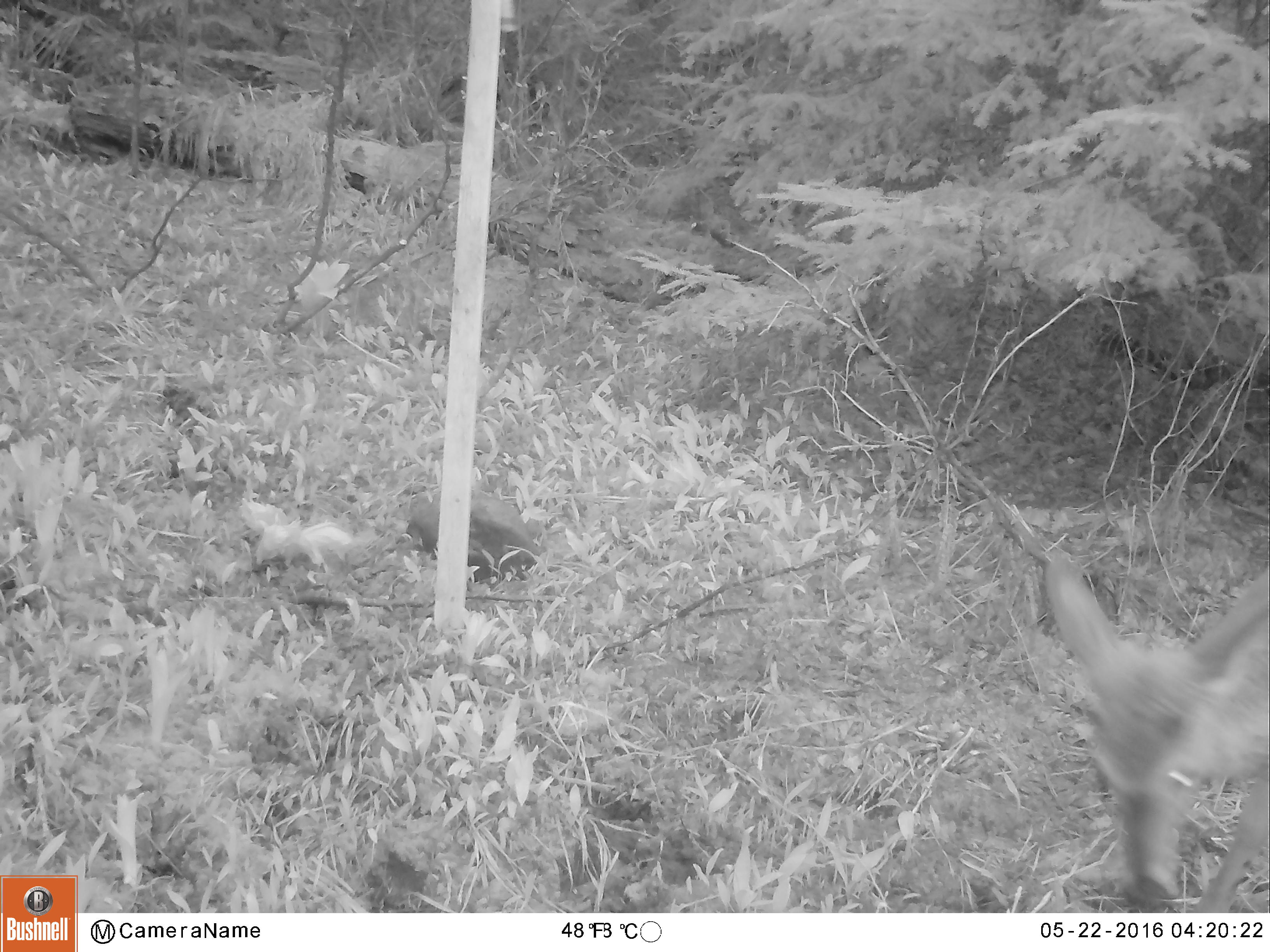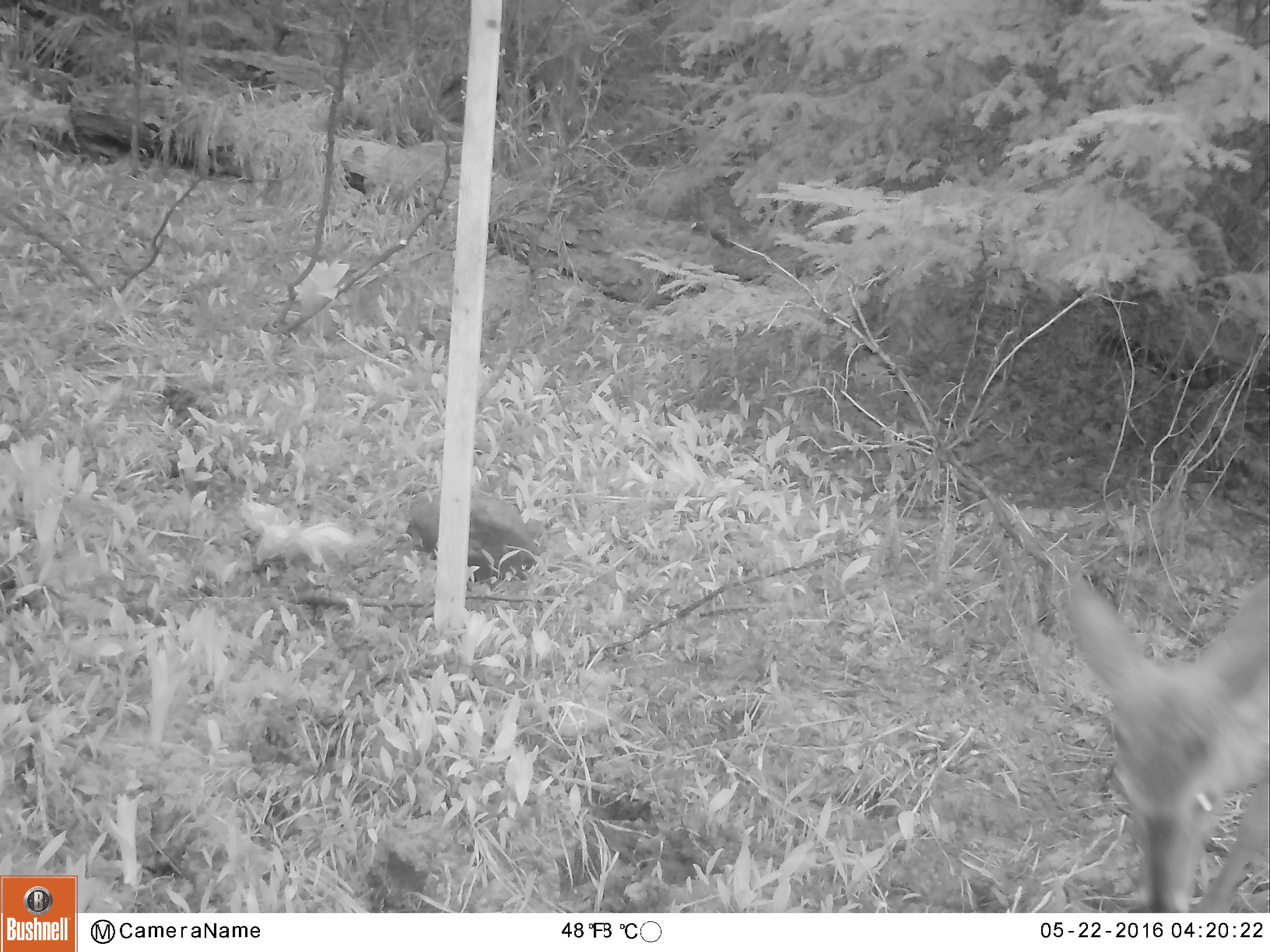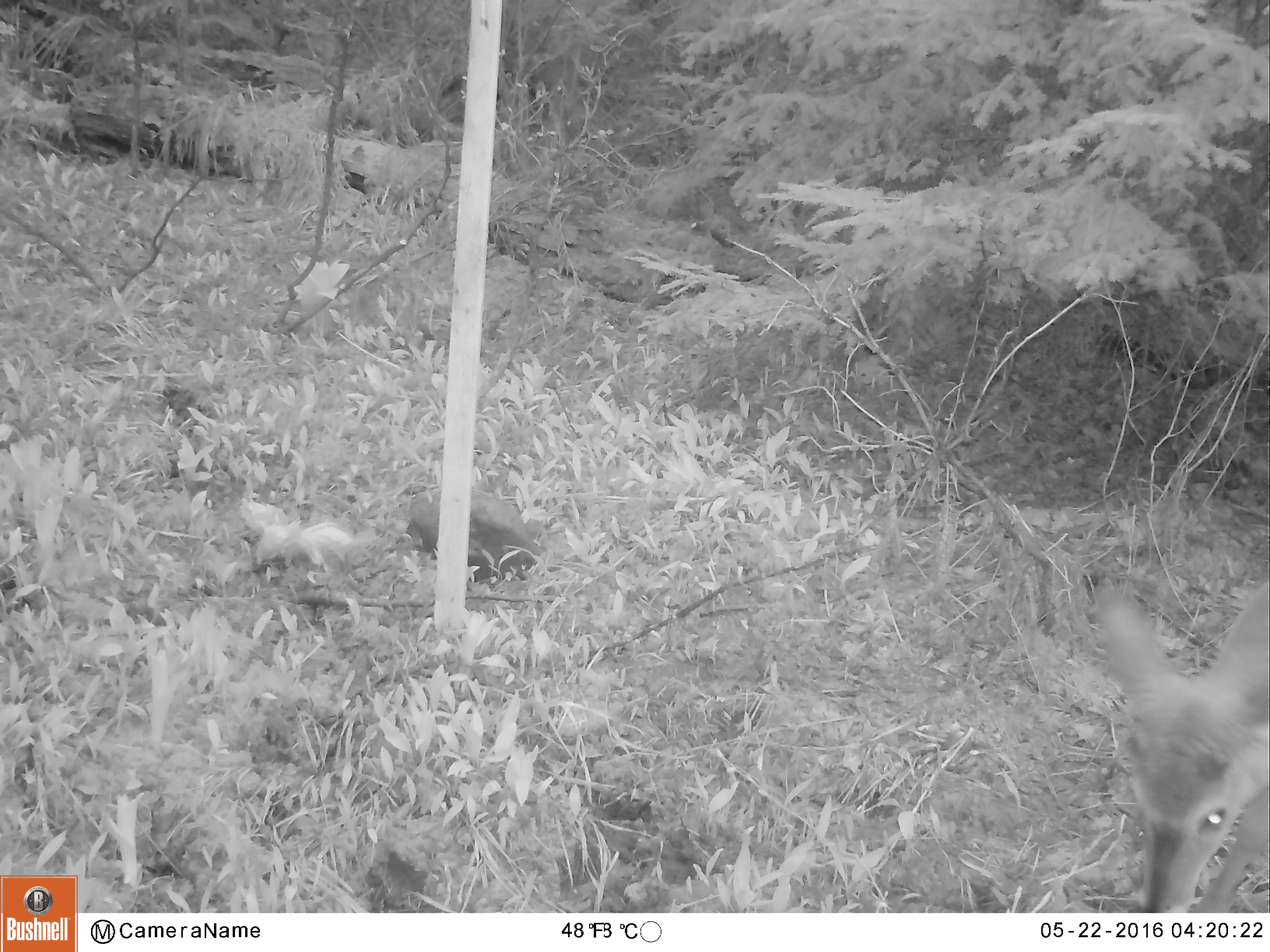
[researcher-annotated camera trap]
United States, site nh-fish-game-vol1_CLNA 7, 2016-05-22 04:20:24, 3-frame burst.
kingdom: Animalia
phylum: Chordata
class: Mammalia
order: Artiodactyla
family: Cervidae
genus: Odocoileus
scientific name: Odocoileus virginianus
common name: white-tailed deer